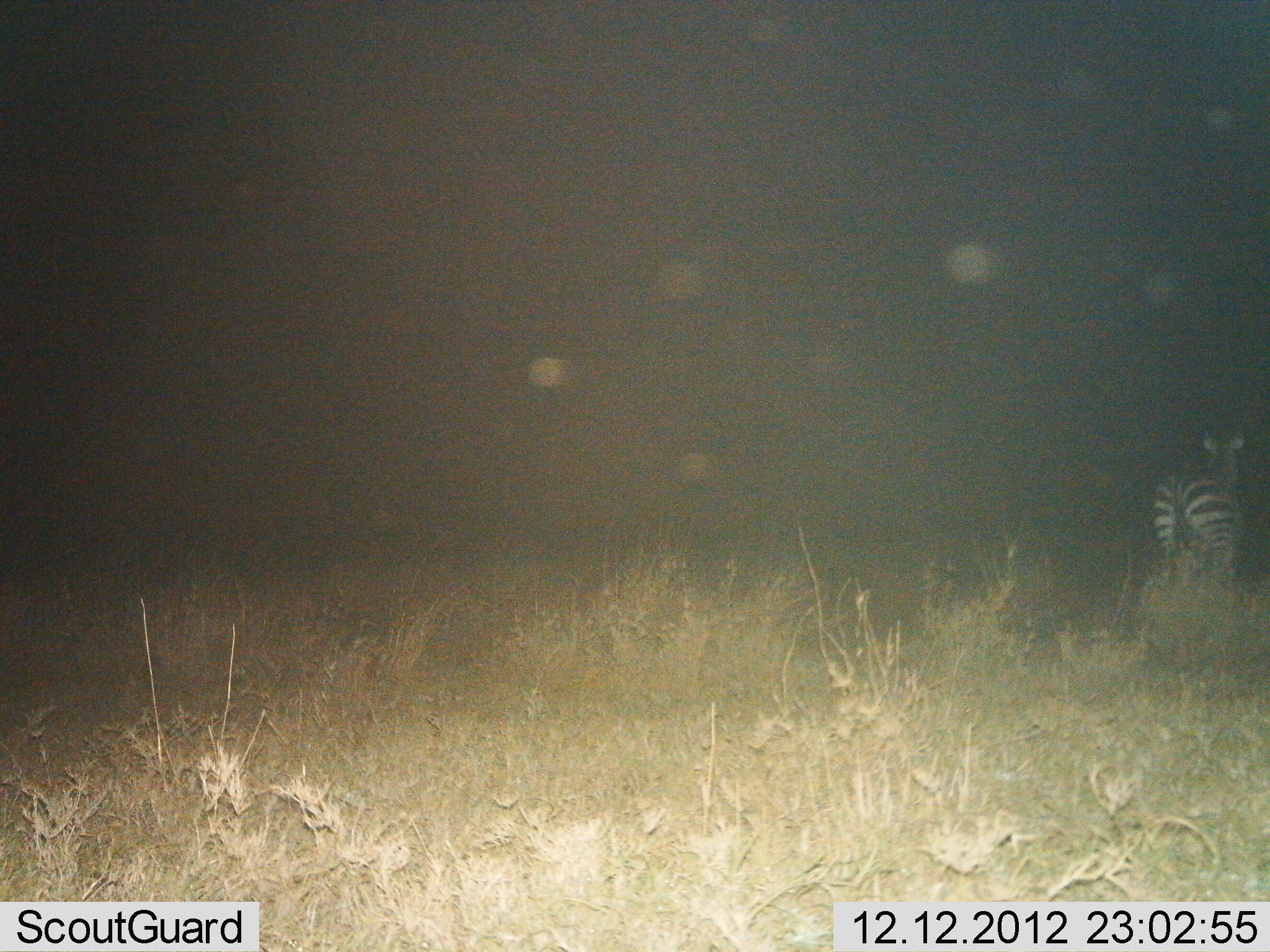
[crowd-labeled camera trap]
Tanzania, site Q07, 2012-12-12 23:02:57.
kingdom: Animalia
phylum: Chordata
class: Mammalia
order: Perissodactyla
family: Equidae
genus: Equus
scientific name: Equus quagga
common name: plains zebra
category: zebra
Zebra (plains zebra) (Equus quagga), count 1. Behavior (volunteer vote fractions): standing 53%, resting 0%, moving 47%, interacting 0%. Young present (vote fraction): 0%. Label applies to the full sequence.